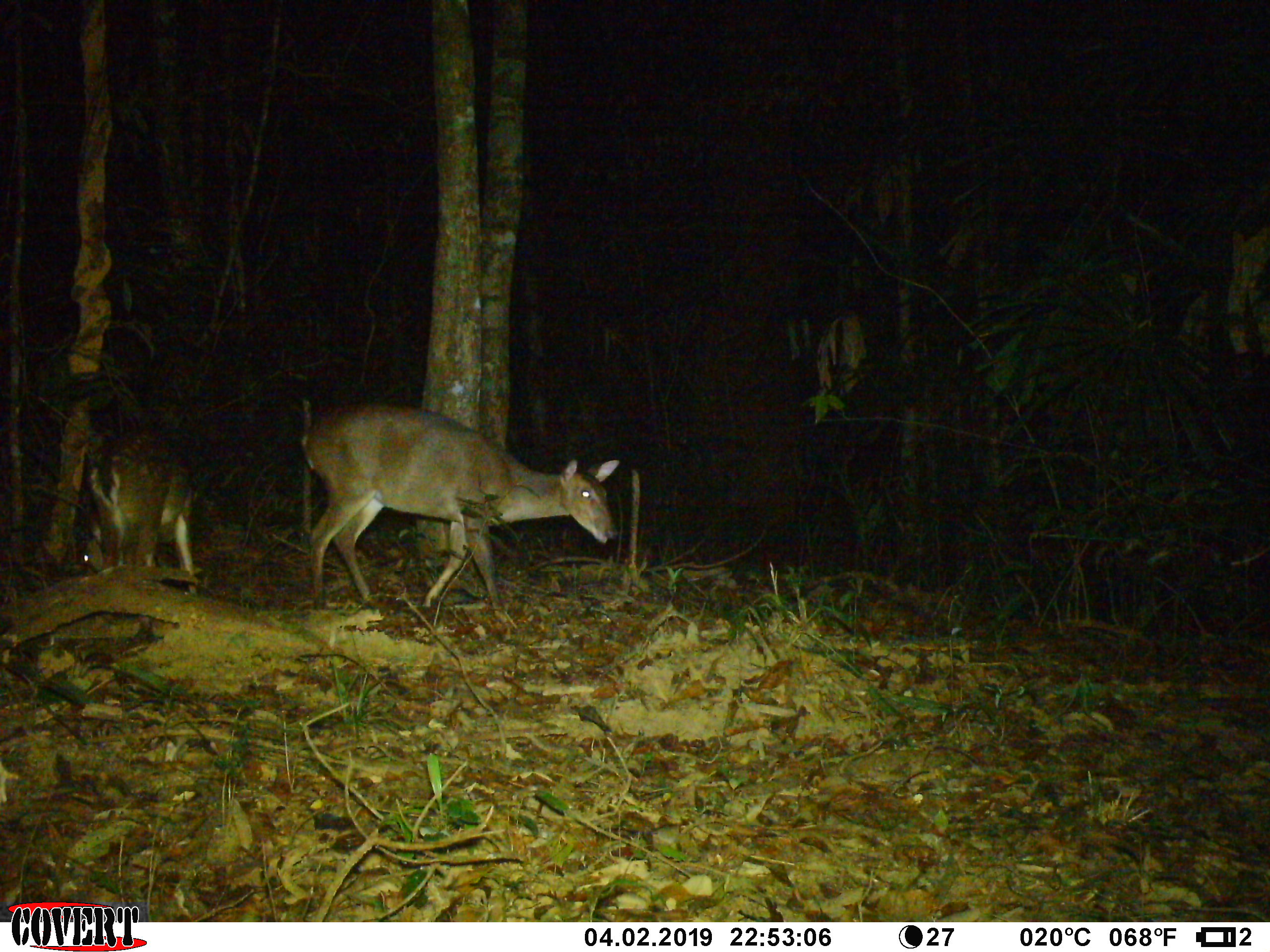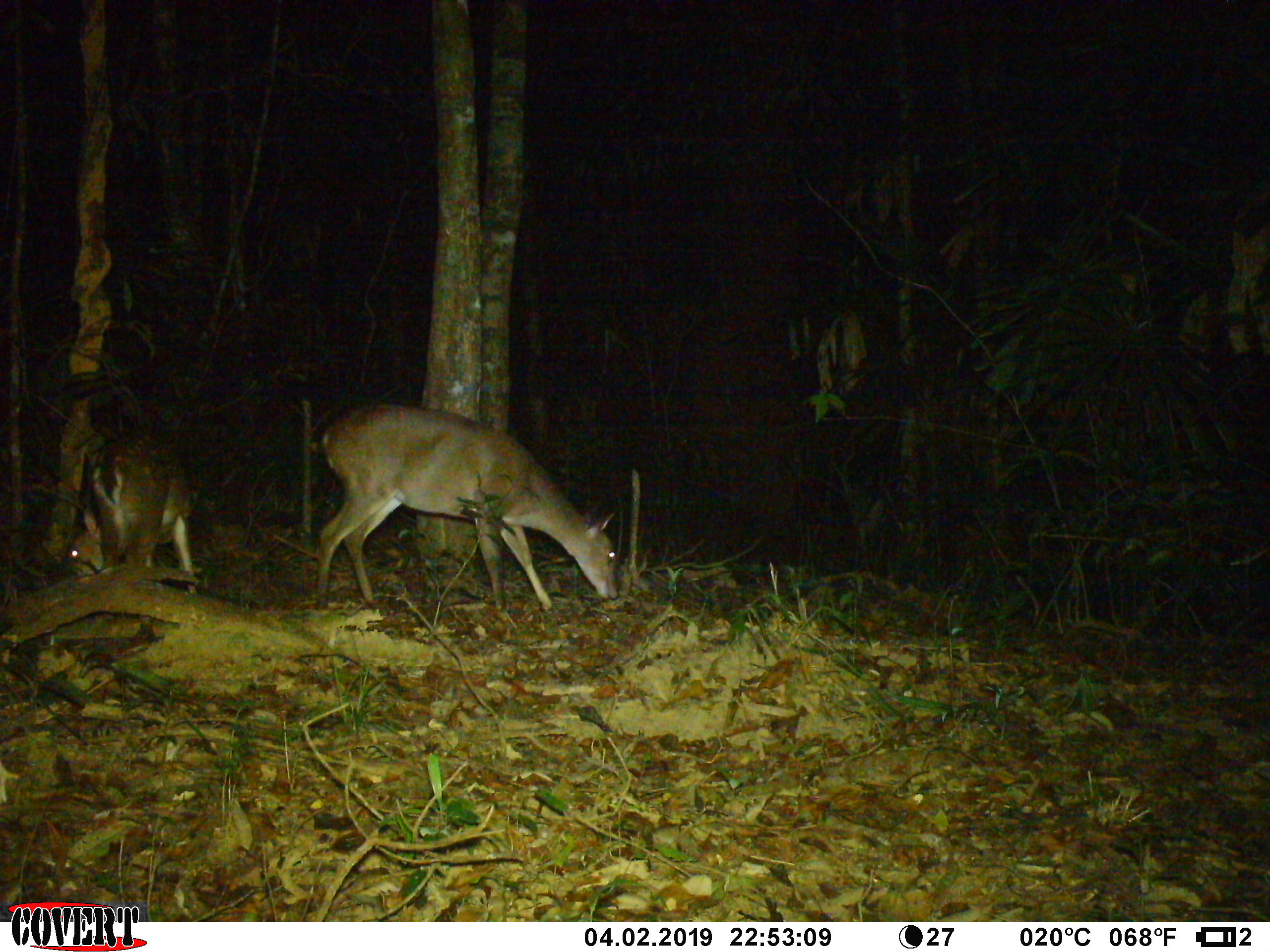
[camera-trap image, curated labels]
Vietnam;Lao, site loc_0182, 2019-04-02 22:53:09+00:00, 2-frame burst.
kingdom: Animalia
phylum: Chordata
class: Mammalia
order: Artiodactyla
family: Cervidae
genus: Muntiacus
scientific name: Muntiacus vuquangensis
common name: large-antlered muntjac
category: large antlered muntjac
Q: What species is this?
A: Large antlered muntjac (large-antlered muntjac) (Muntiacus vuquangensis).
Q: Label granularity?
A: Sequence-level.